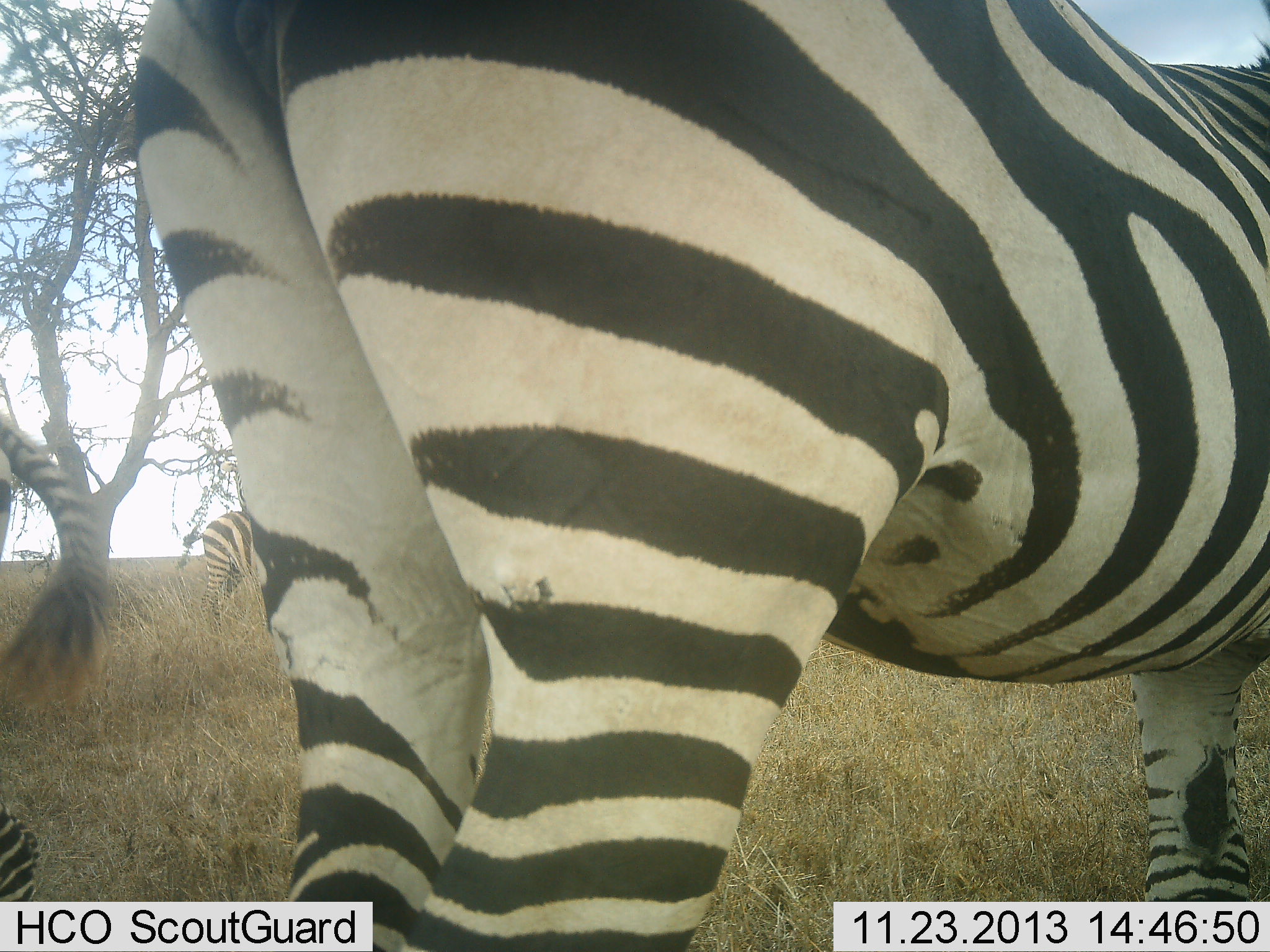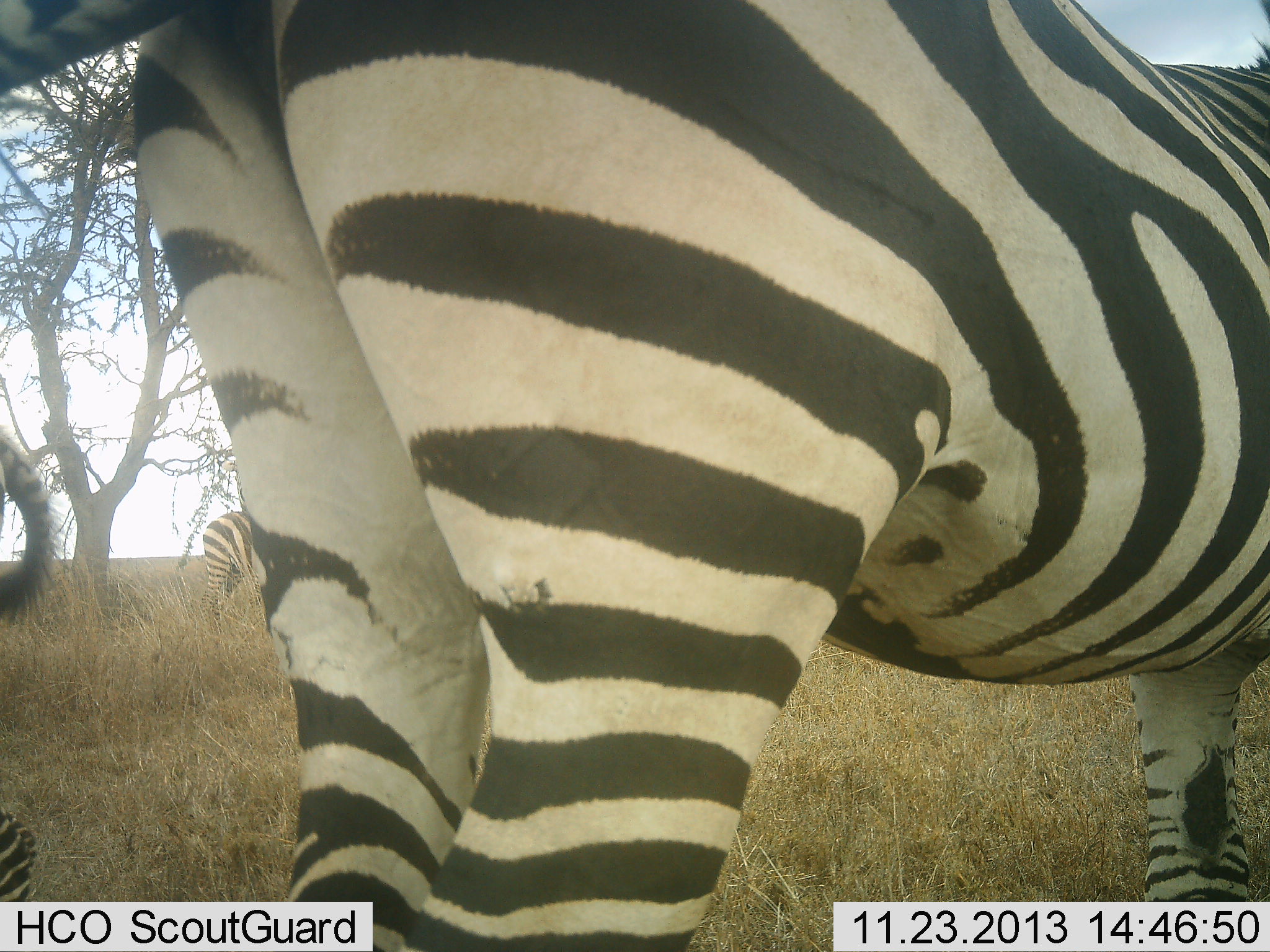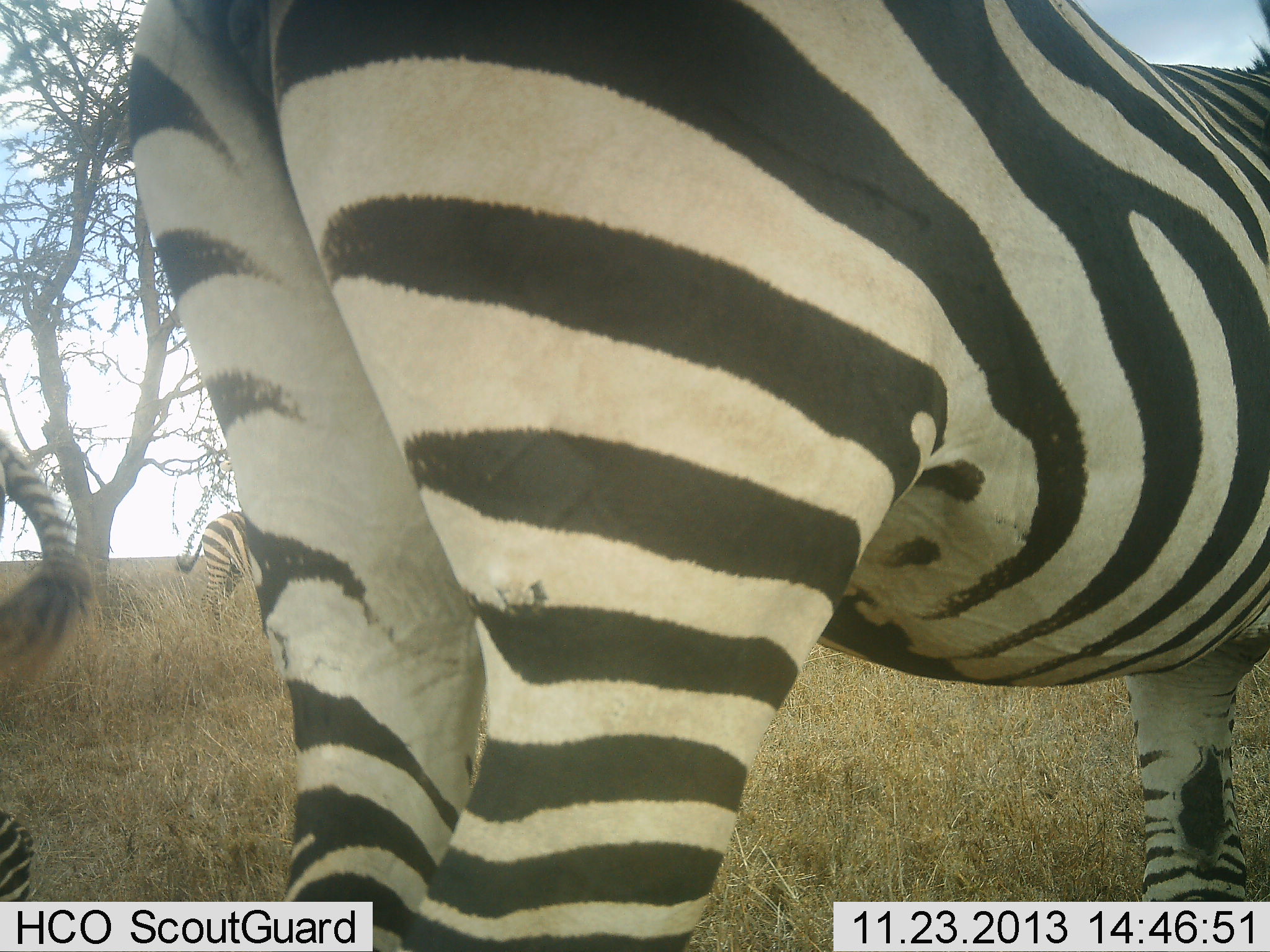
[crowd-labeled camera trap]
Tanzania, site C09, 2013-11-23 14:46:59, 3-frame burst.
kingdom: Animalia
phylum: Chordata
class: Mammalia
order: Perissodactyla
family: Equidae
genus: Equus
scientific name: Equus quagga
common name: plains zebra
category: zebra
Zebra (plains zebra) (Equus quagga), count 2. Behavior (volunteer vote fractions): standing 100%, resting 0%, moving 0%, interacting 0%. Young present (vote fraction): 0%. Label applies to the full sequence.